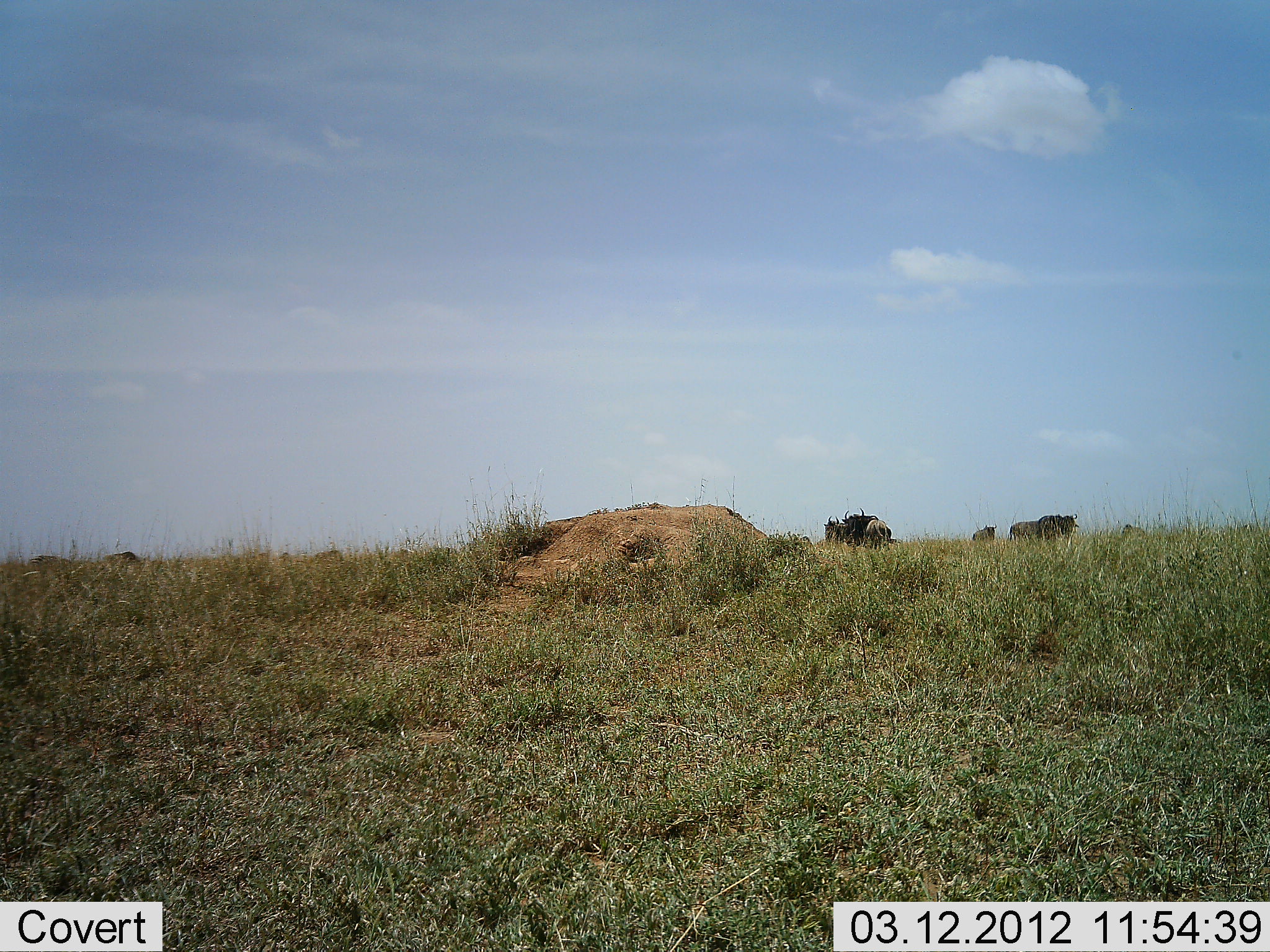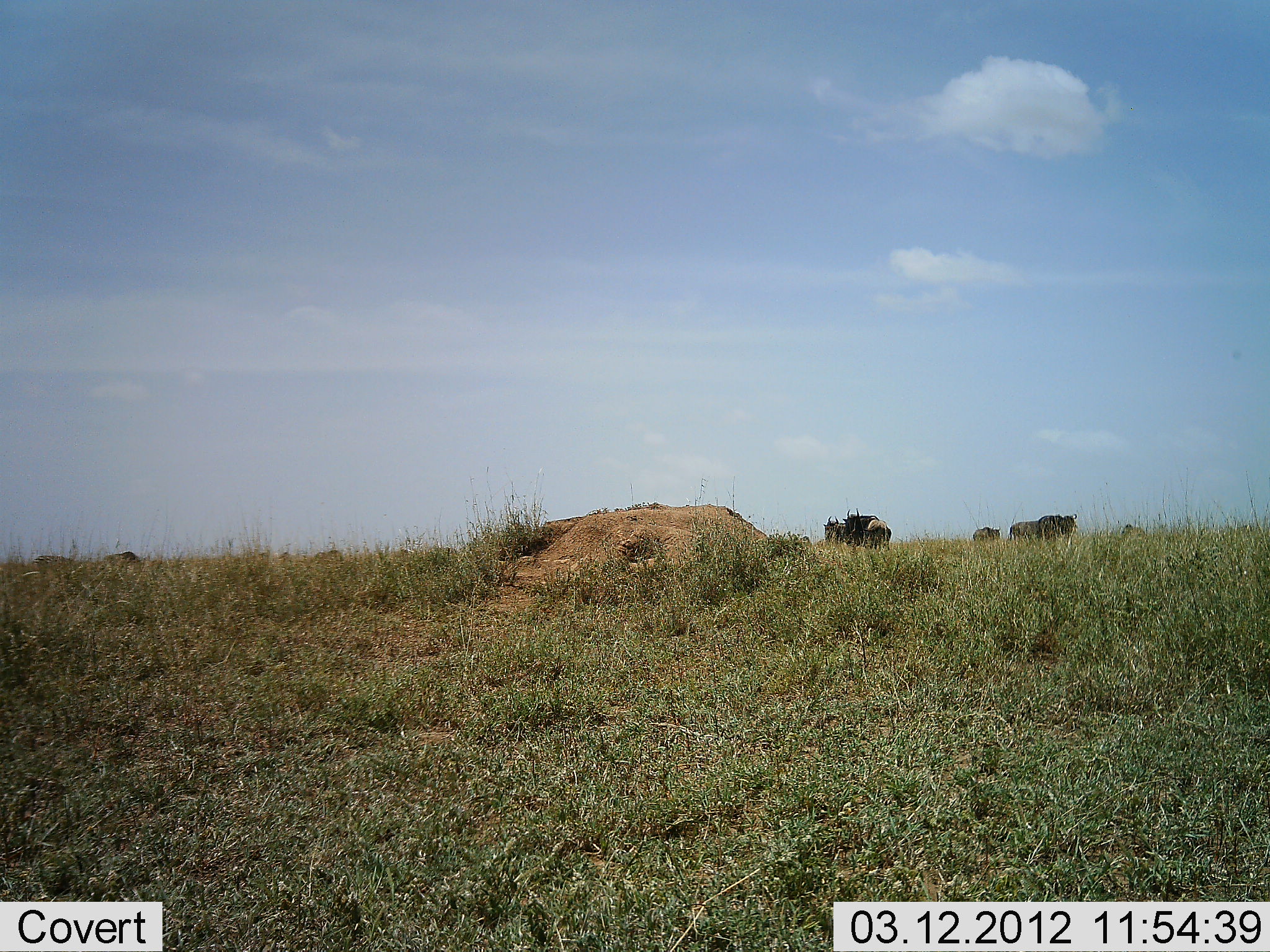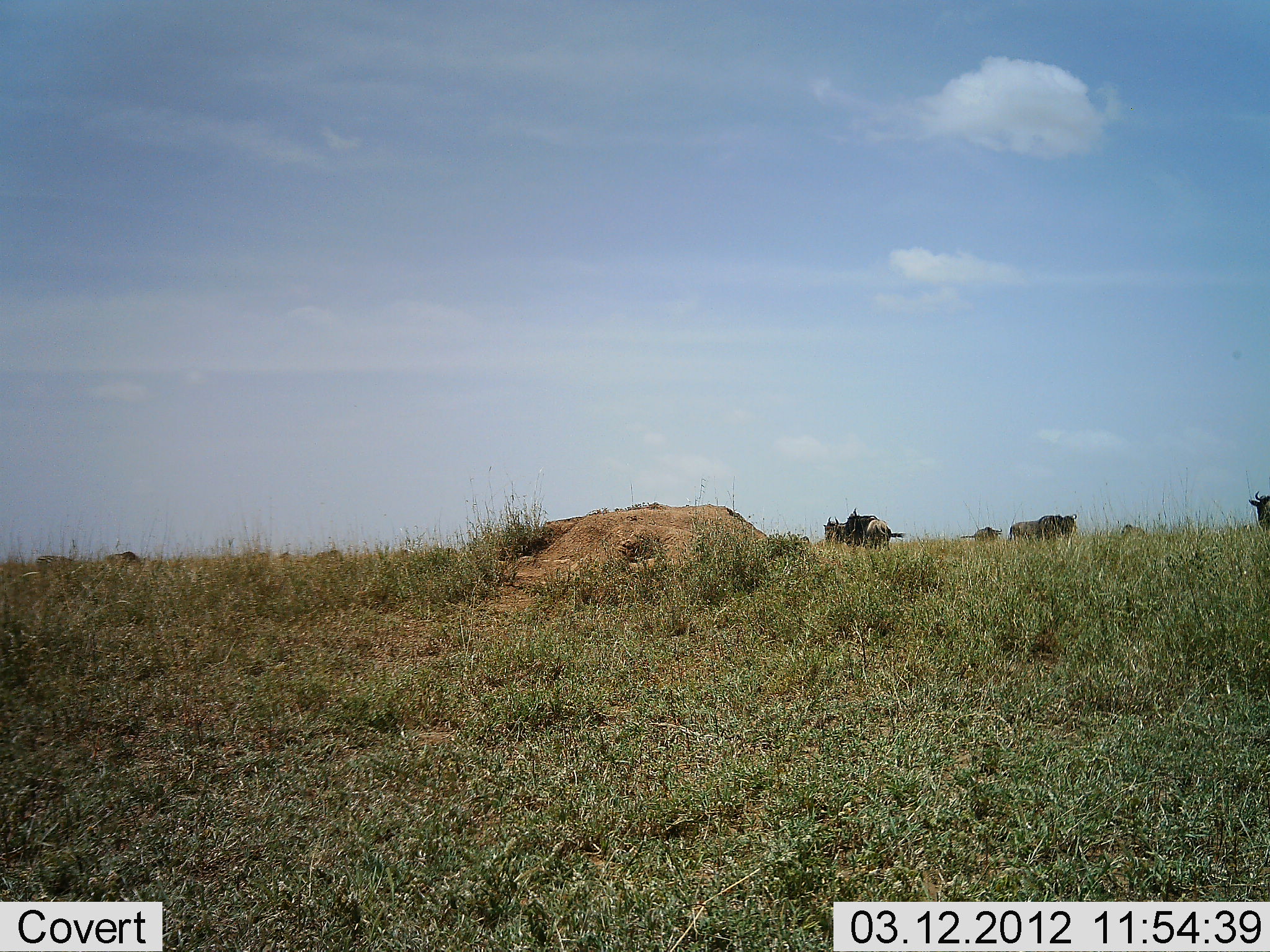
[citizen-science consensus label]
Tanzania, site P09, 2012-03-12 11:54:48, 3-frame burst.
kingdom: Animalia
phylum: Chordata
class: Mammalia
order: Artiodactyla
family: Bovidae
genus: Connochaetes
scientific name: Connochaetes taurinus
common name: blue wildebeest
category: wildebeest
Wildebeest (blue wildebeest) (Connochaetes taurinus), count 7. Behavior (volunteer vote fractions): standing 88%, resting 0%, moving 40%, interacting 0%. Young present (vote fraction): 0%. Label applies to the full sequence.